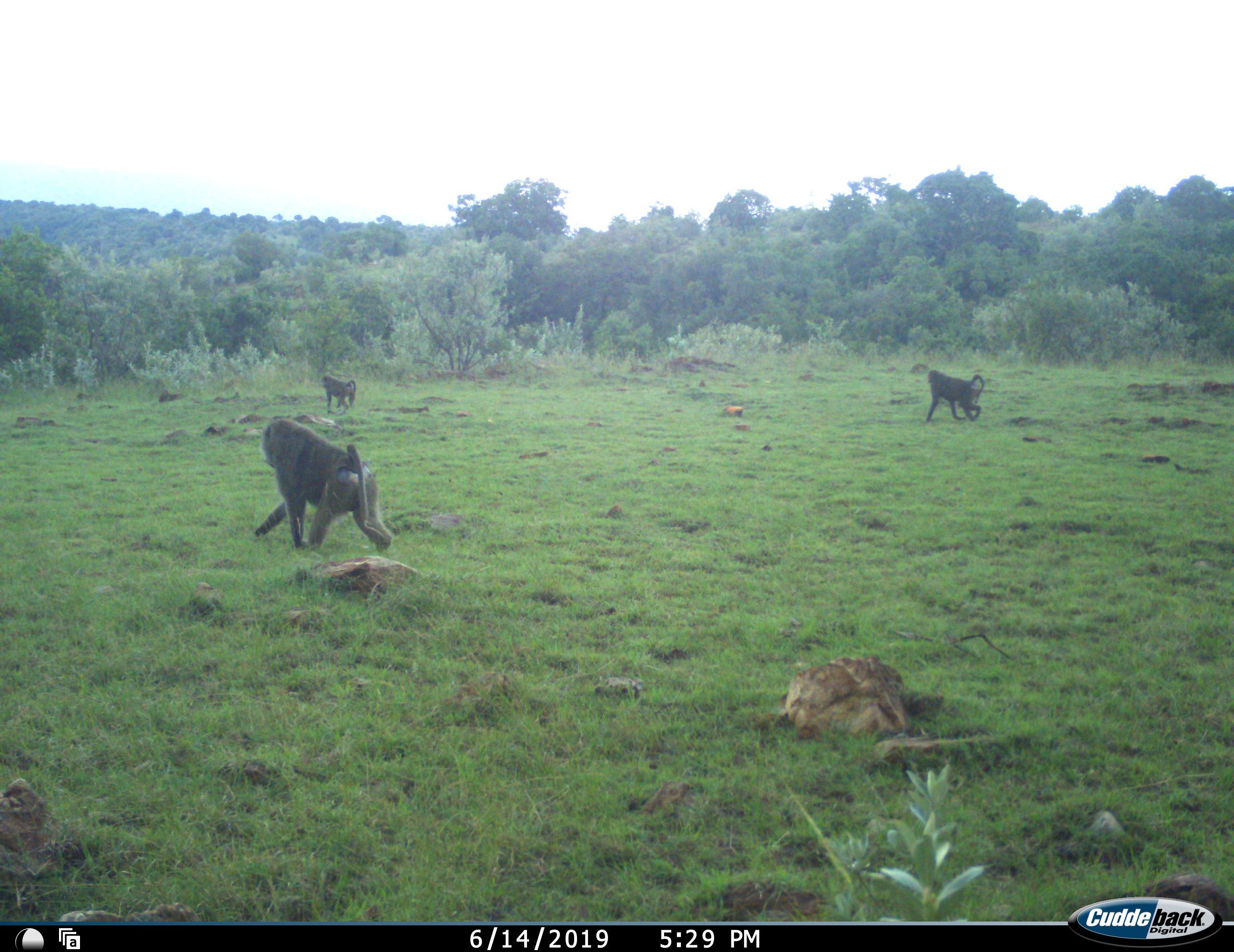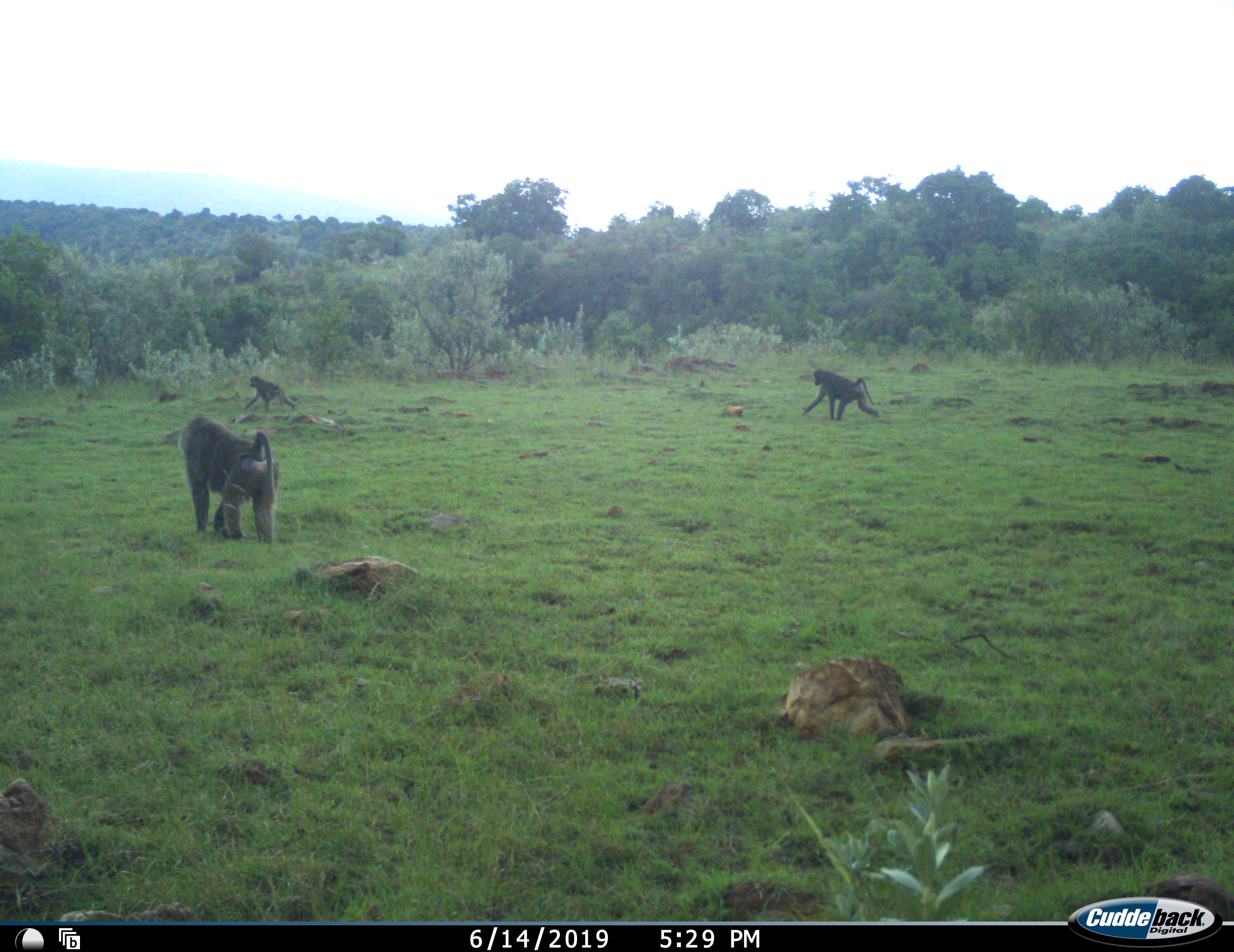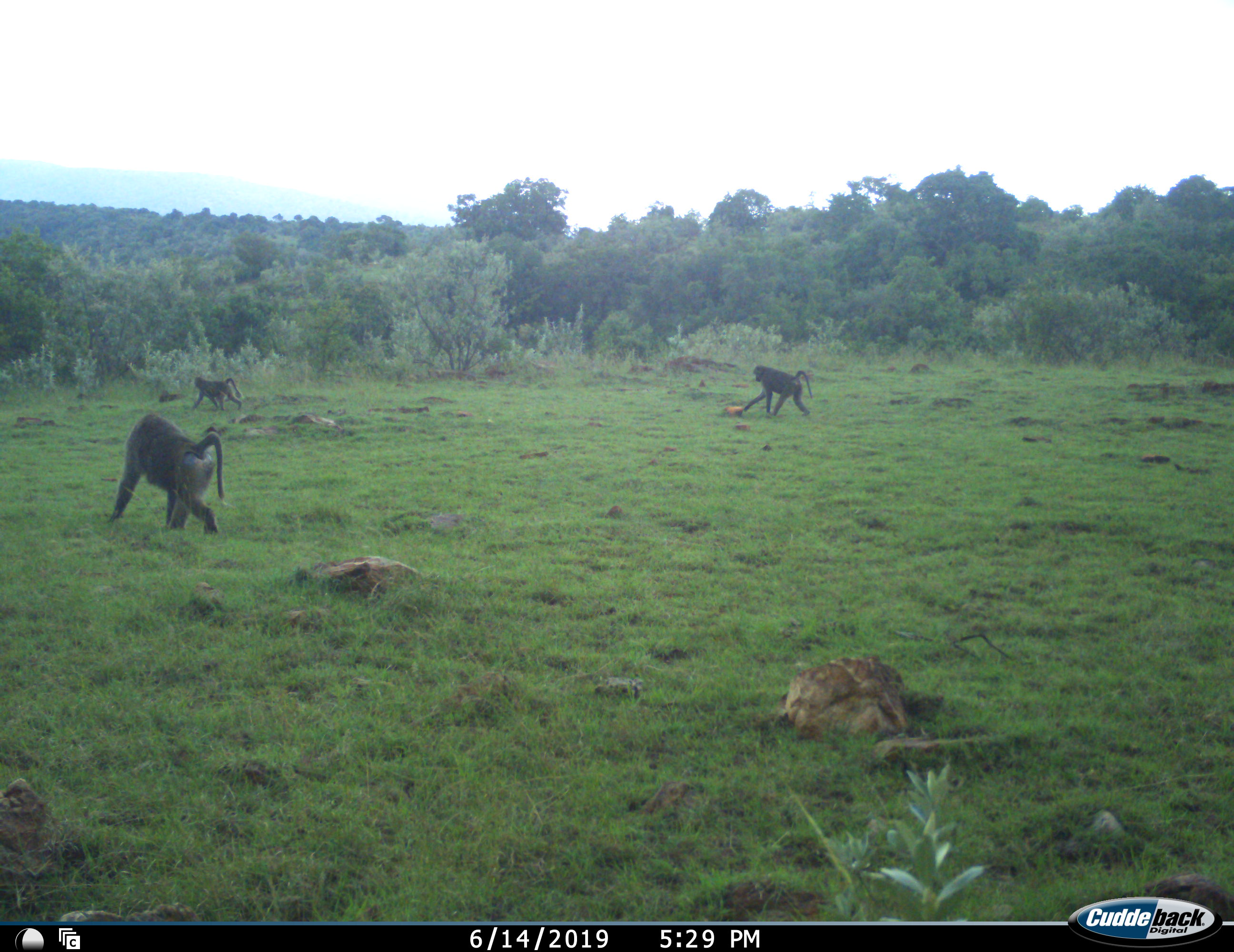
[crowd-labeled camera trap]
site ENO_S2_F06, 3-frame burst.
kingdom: Animalia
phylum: Chordata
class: Mammalia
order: Primates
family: Cercopithecidae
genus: Papio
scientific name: Papio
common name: baboon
Baboon (Papio), count 3. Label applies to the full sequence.